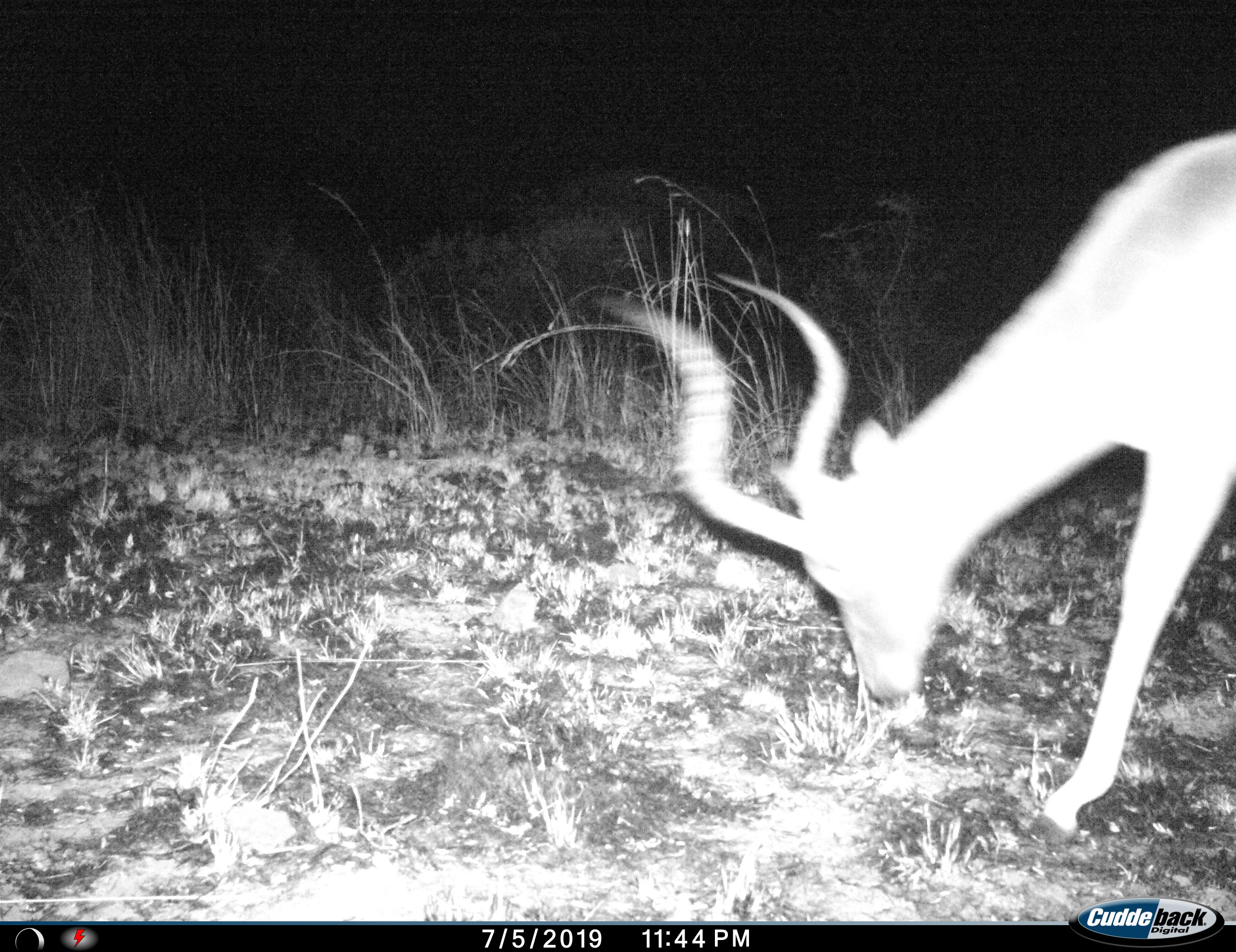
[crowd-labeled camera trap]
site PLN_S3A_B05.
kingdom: Animalia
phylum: Chordata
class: Mammalia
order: Artiodactyla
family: Bovidae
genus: Aepyceros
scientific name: Aepyceros melampus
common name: impala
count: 1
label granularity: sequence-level